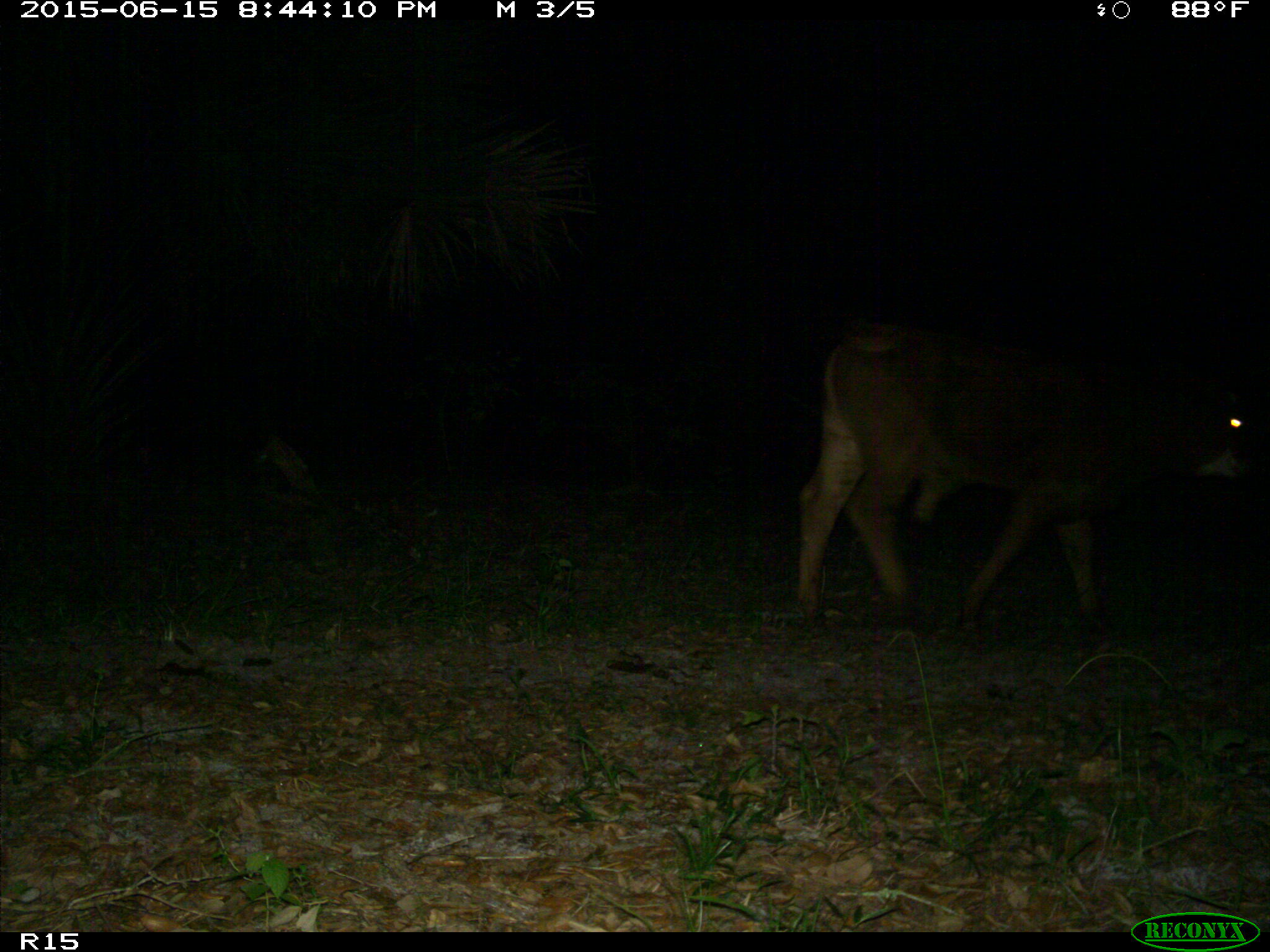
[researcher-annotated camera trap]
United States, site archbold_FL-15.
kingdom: Animalia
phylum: Chordata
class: Mammalia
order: Artiodactyla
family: Bovidae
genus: Bos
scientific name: Bos taurus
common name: domestic cow